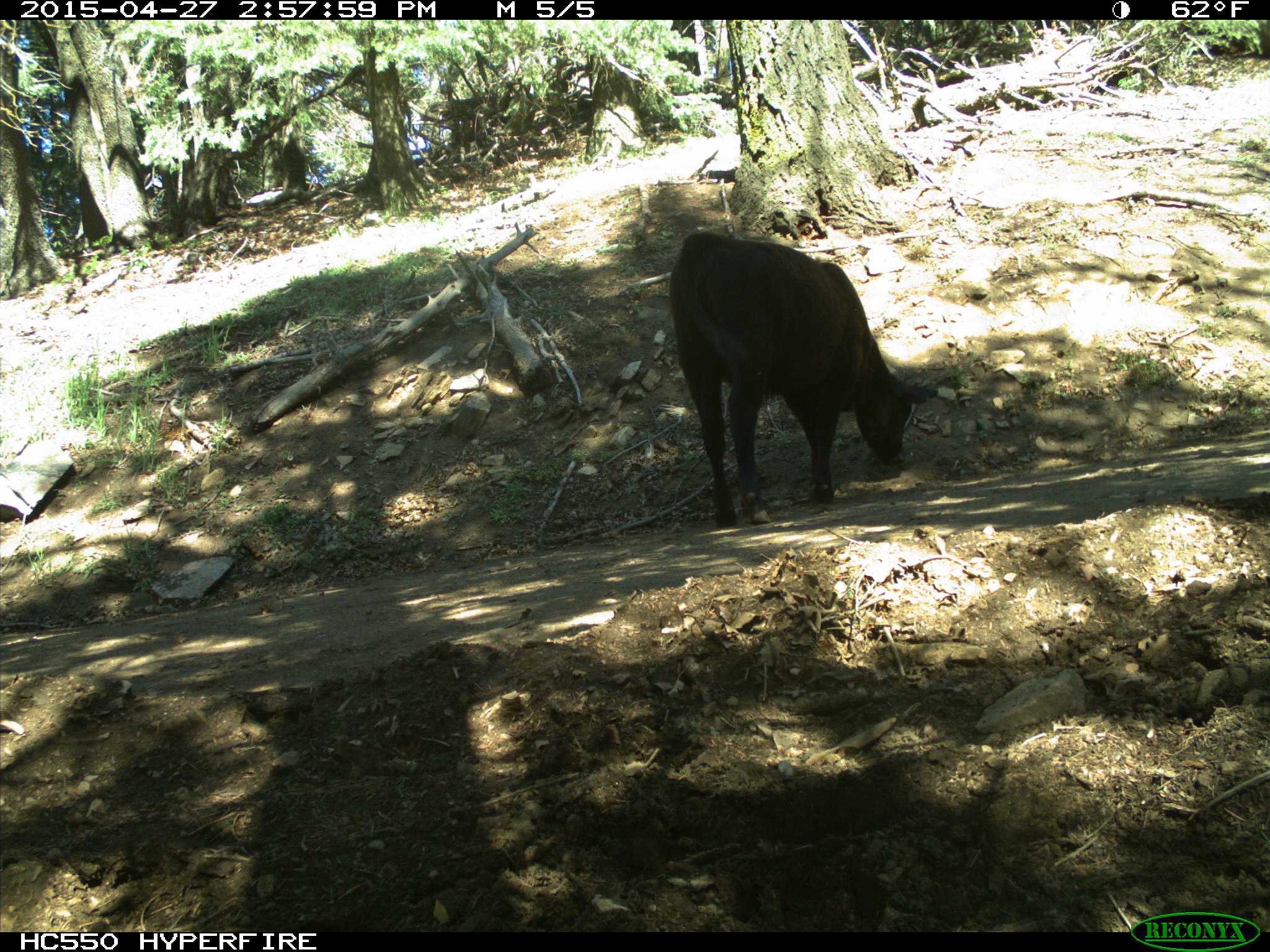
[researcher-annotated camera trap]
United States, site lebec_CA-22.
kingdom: Animalia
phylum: Chordata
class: Mammalia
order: Artiodactyla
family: Bovidae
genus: Bos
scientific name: Bos taurus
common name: domestic cow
Bos taurus (domestic cow).